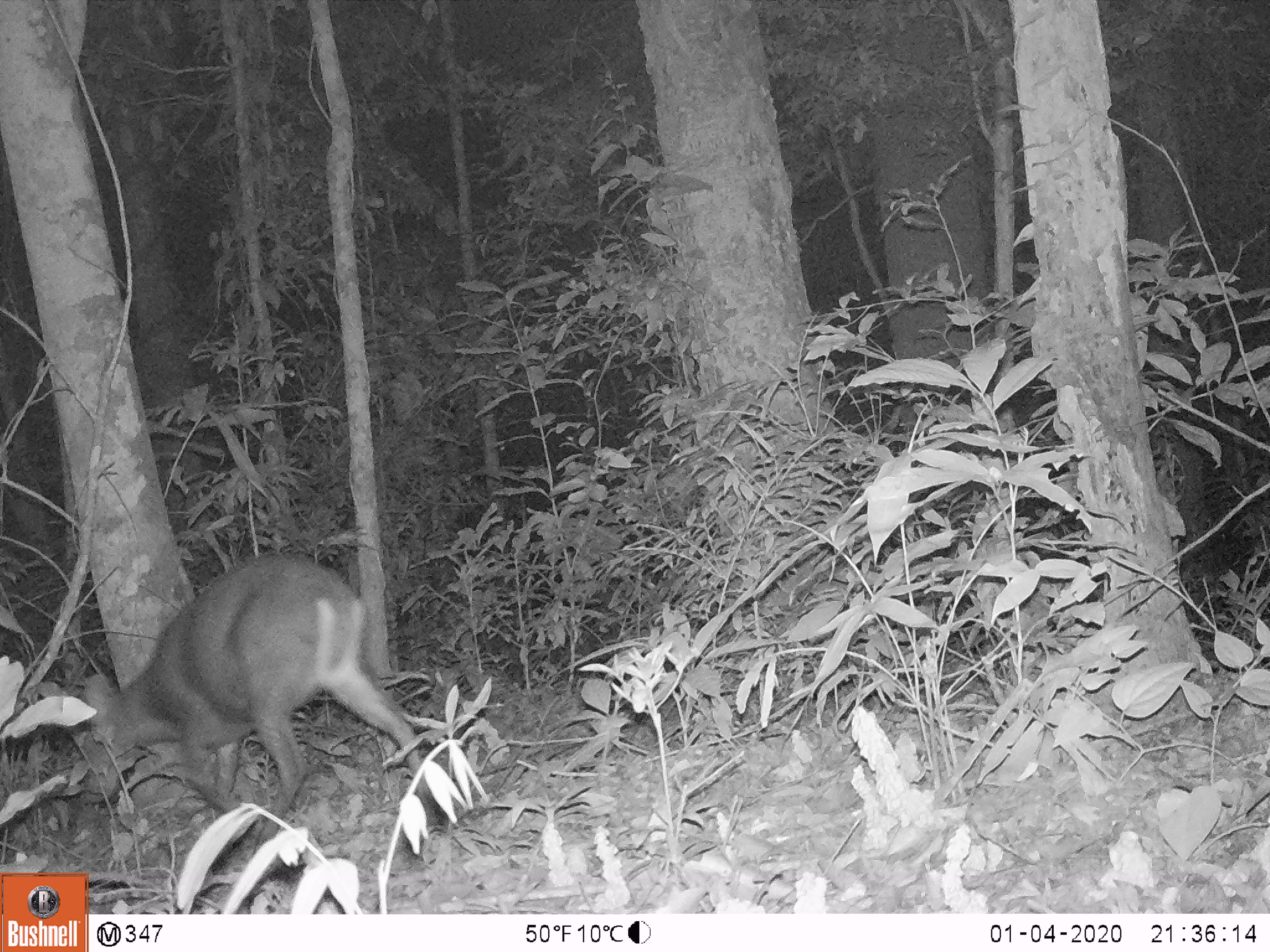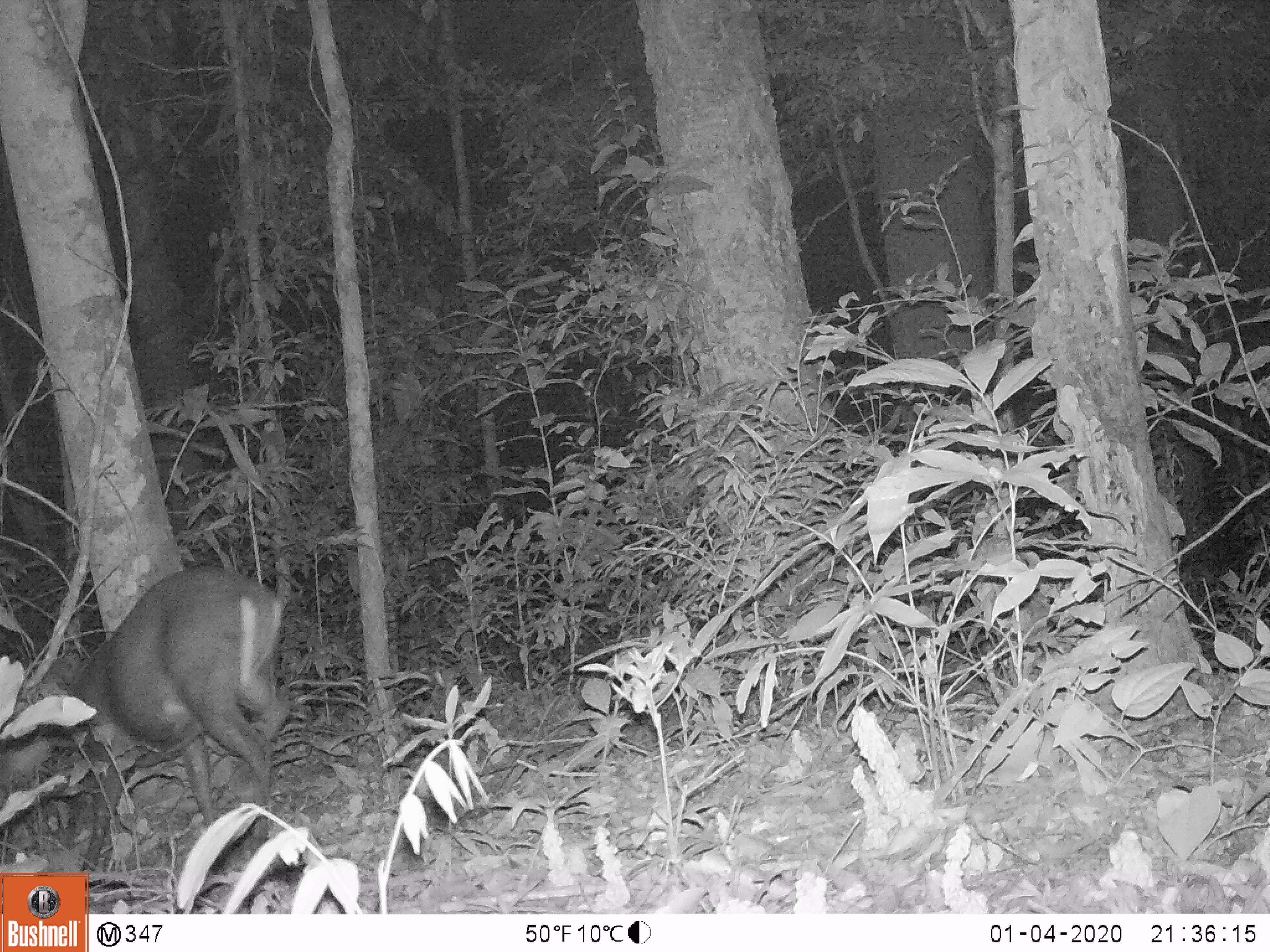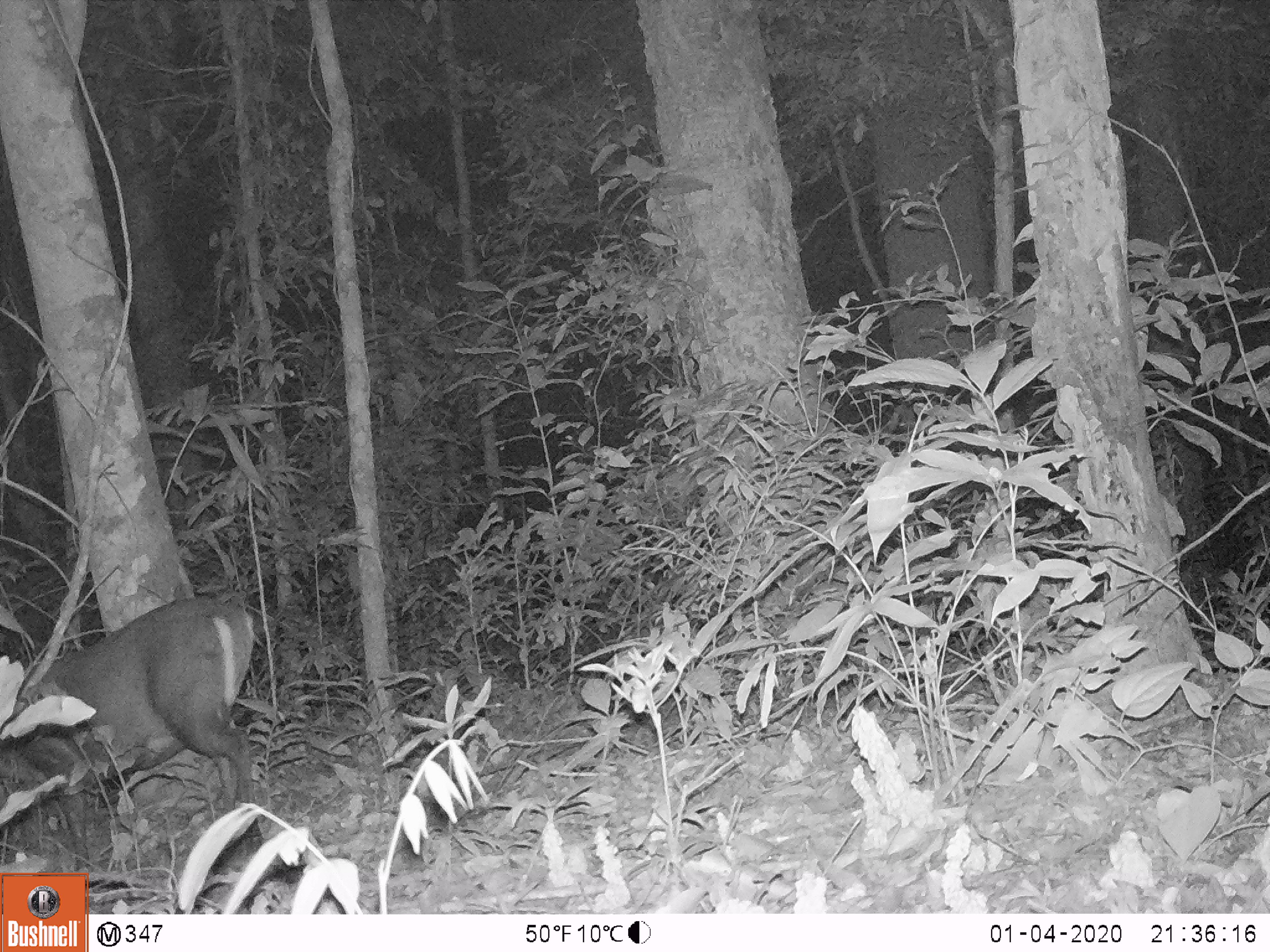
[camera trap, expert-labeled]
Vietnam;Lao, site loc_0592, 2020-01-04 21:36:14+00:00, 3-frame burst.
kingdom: Animalia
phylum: Chordata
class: Mammalia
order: Artiodactyla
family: Cervidae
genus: Muntiacus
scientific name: Muntiacus rooseveltorum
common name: roosevelt's muntjac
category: roosevelts muntjac group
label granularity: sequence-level